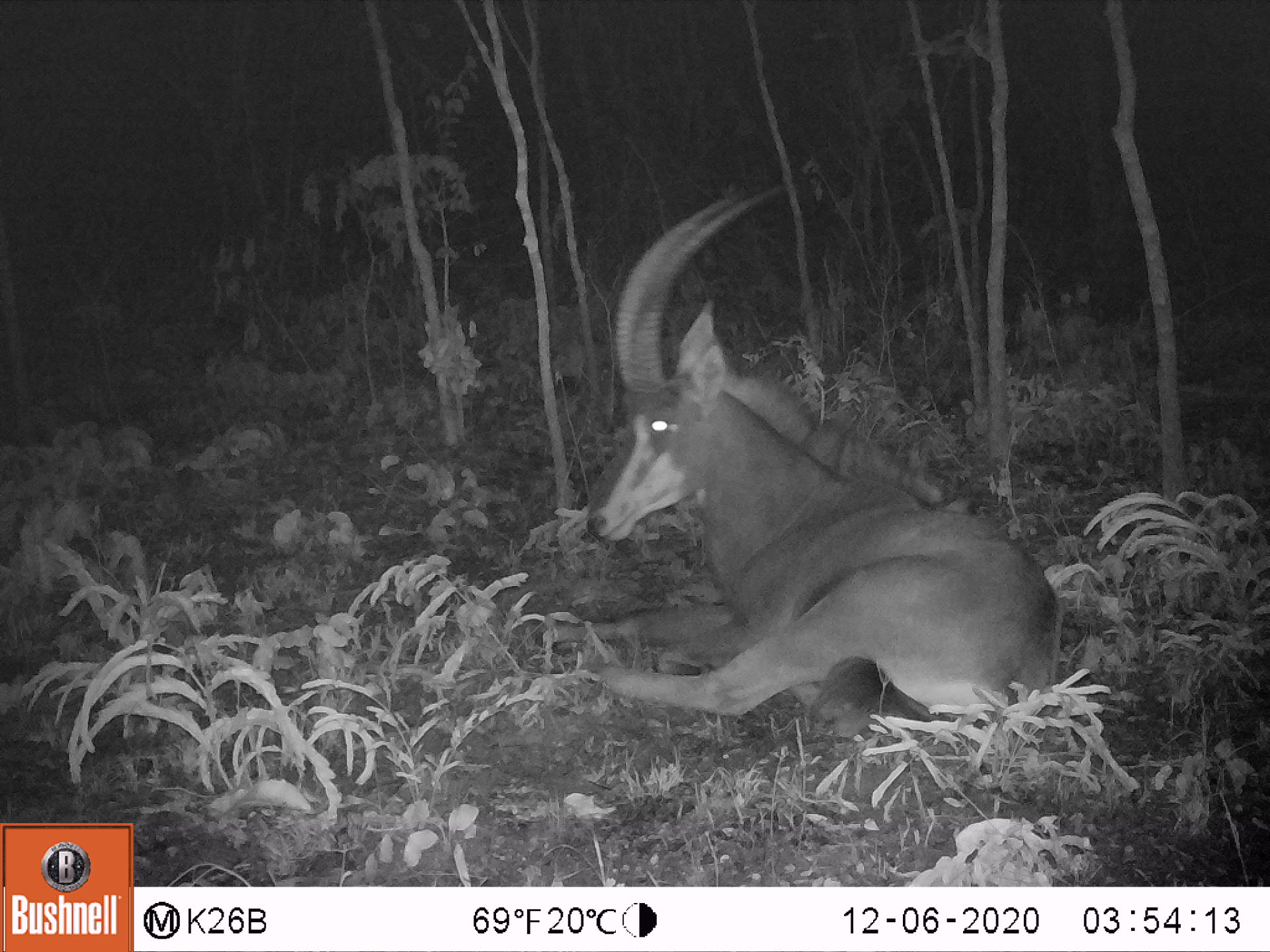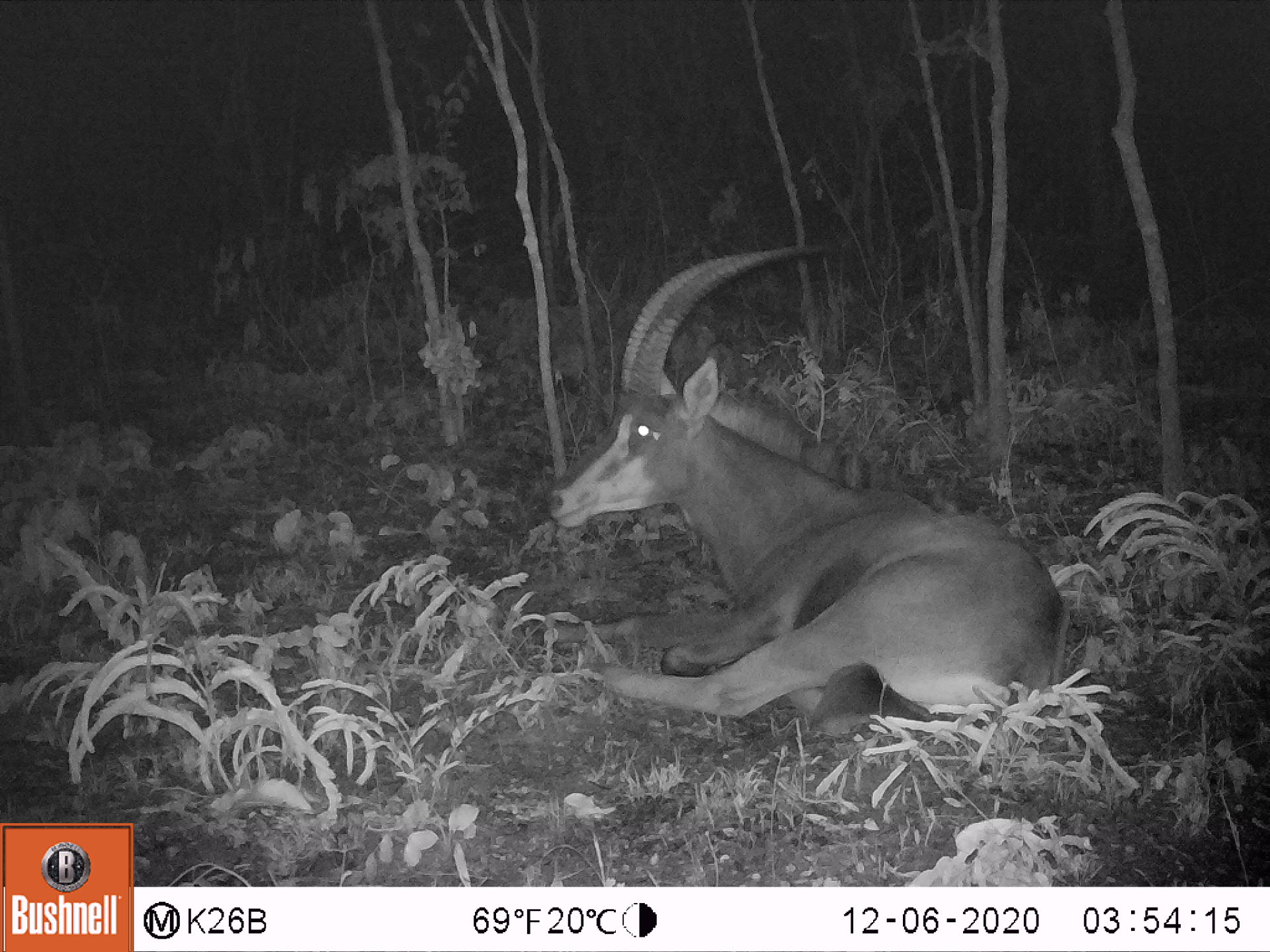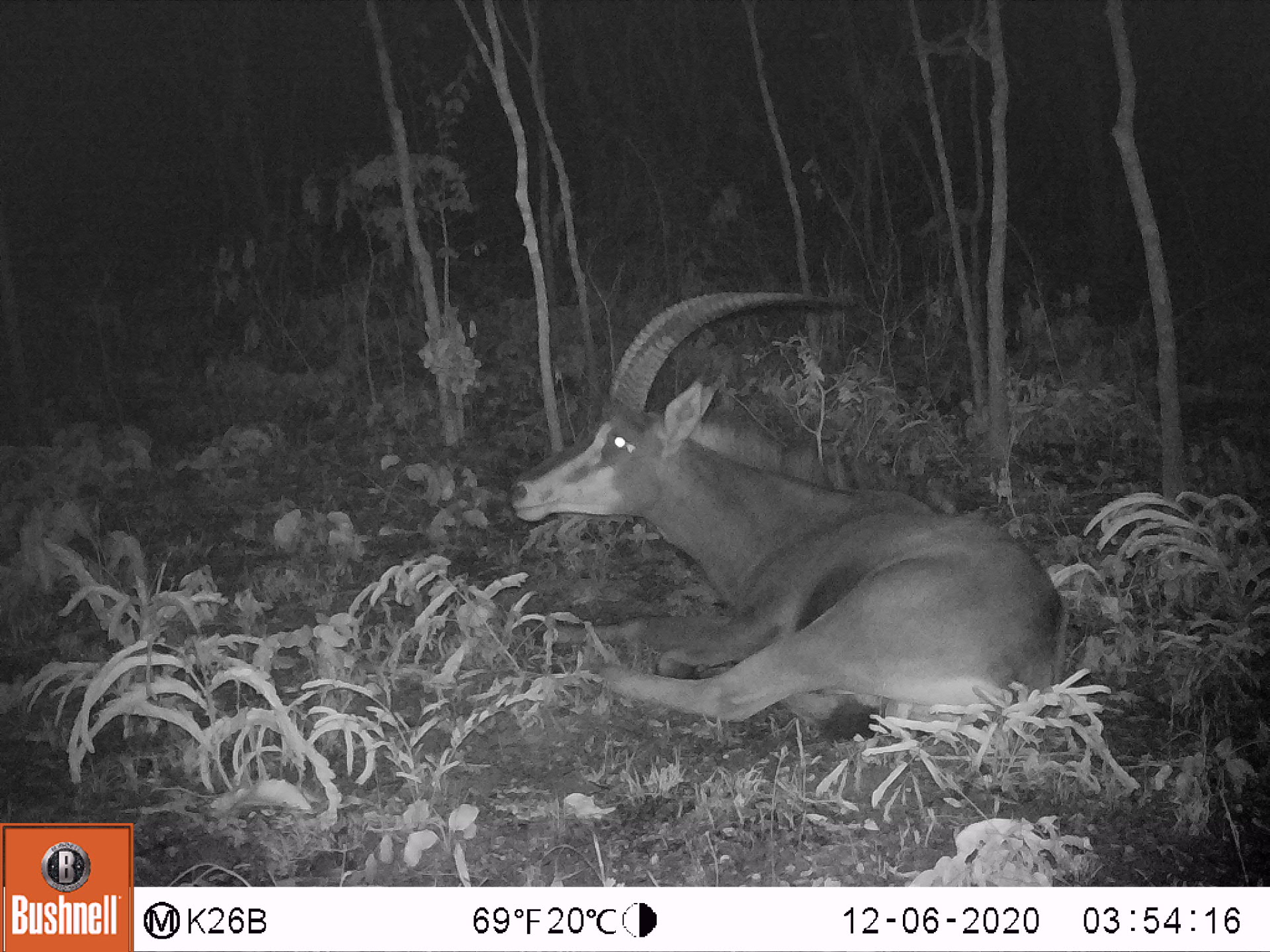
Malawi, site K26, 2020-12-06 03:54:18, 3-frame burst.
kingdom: Animalia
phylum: Chordata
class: Mammalia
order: Artiodactyla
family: Bovidae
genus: Hippotragus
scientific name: Hippotragus niger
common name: sable antelope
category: sable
Sable (sable antelope) (Hippotragus niger), count 1.